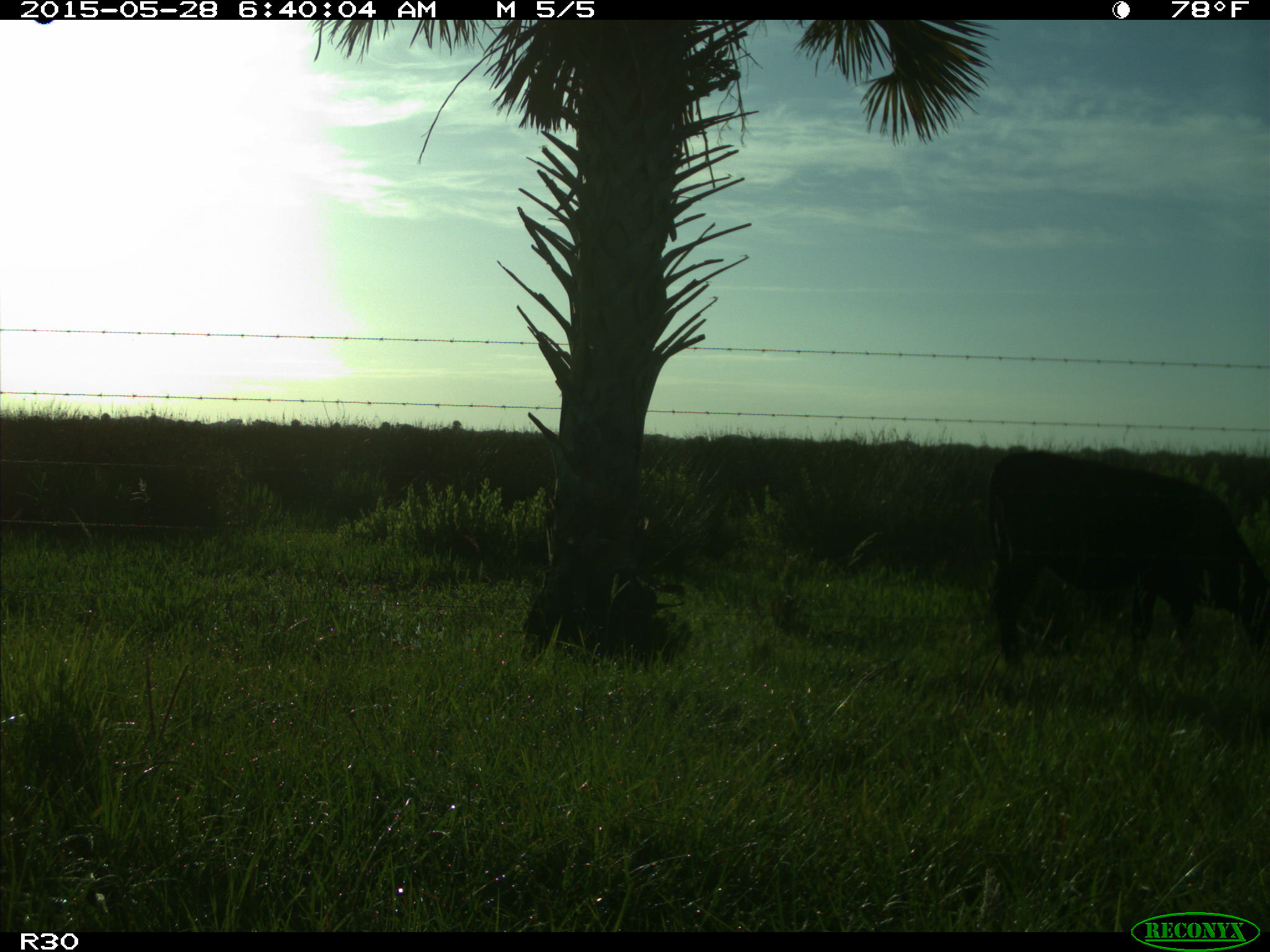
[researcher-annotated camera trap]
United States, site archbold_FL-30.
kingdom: Animalia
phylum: Chordata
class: Mammalia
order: Artiodactyla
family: Bovidae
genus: Bos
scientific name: Bos taurus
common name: domestic cow